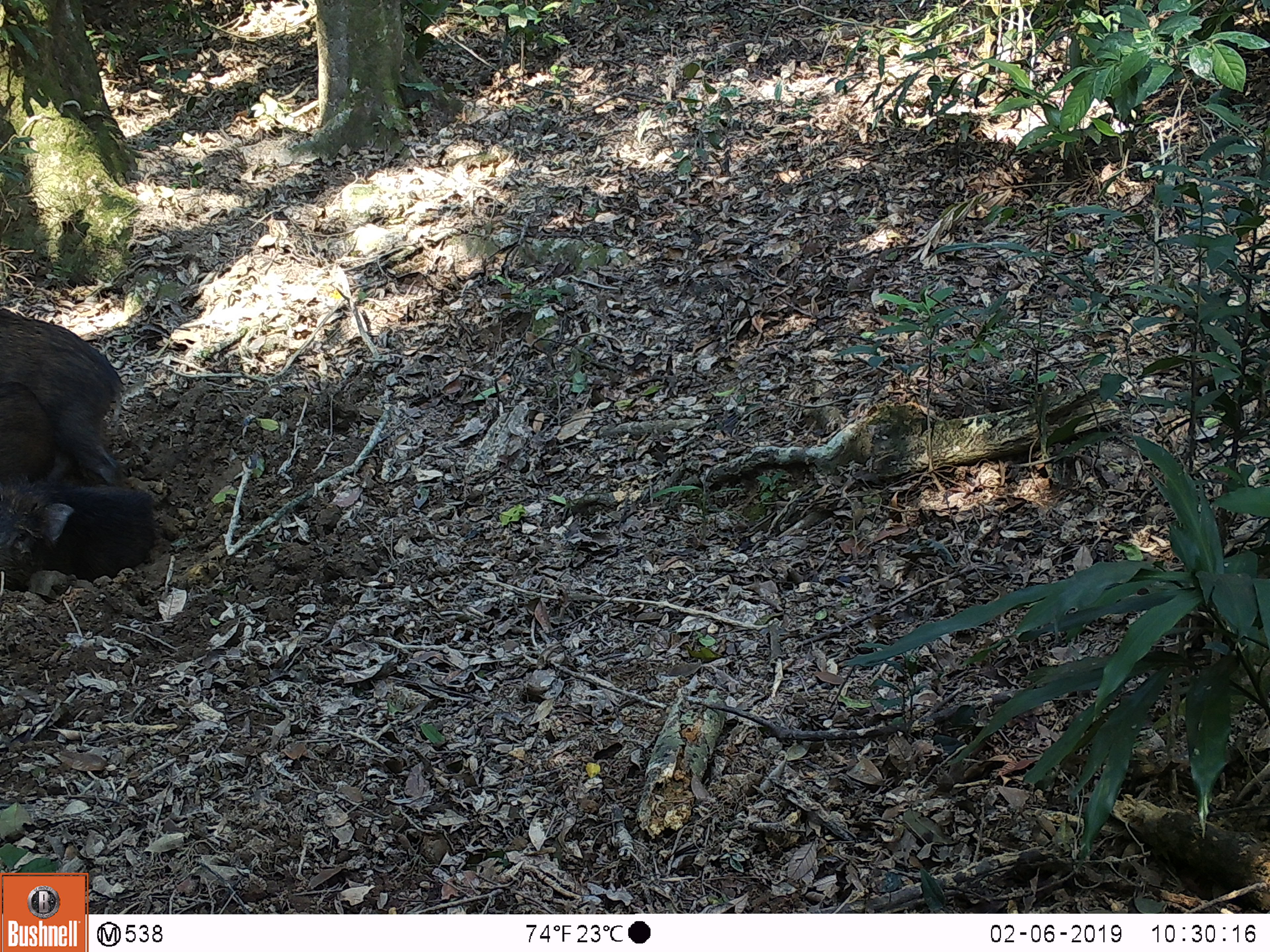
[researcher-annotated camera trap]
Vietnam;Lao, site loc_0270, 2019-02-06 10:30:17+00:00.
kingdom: Animalia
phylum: Chordata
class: Mammalia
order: Artiodactyla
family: Suidae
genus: Sus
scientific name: Sus scrofa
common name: eurasian wild pig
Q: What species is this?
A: Eurasian wild pig (Sus scrofa).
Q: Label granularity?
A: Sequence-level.